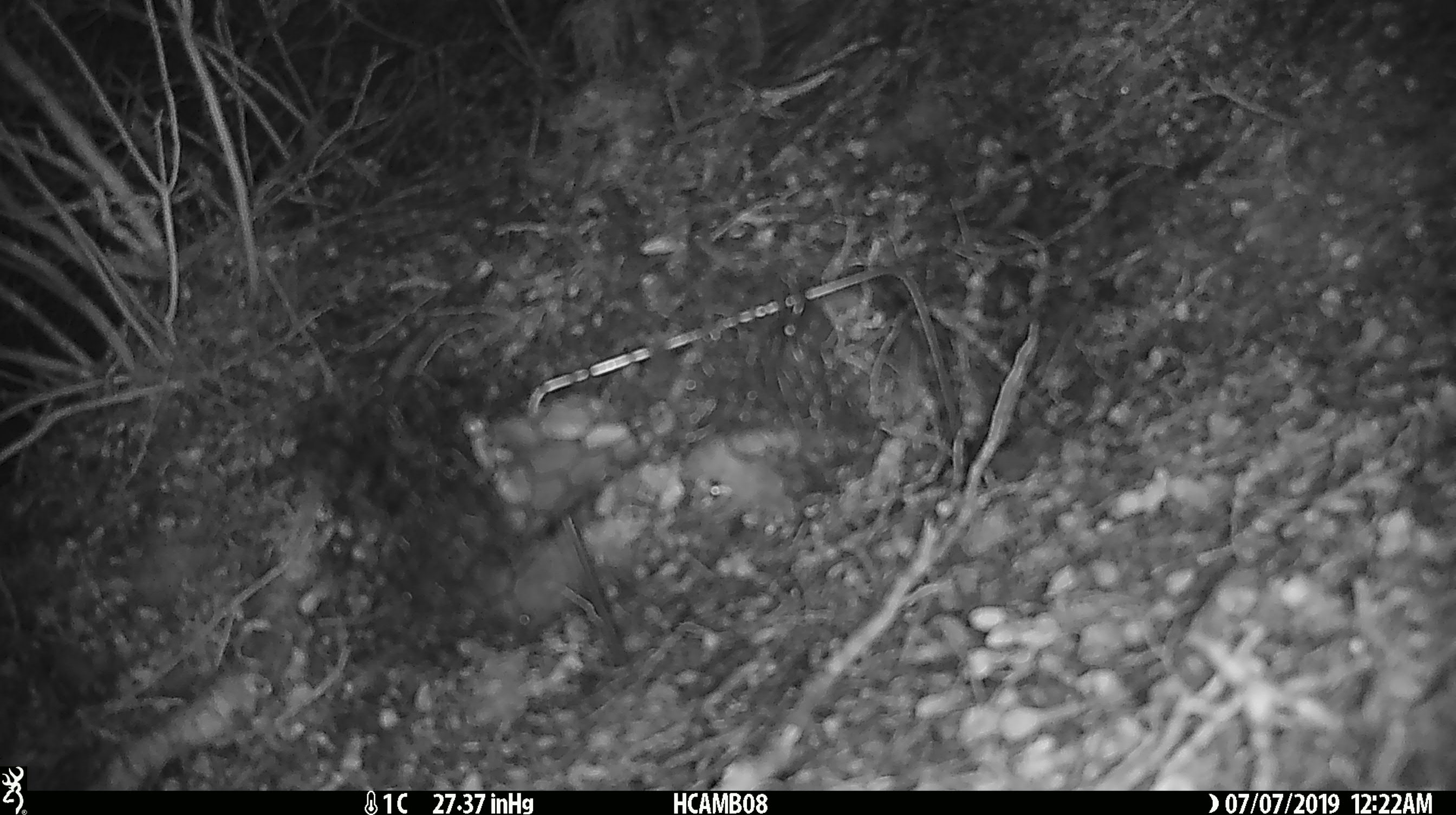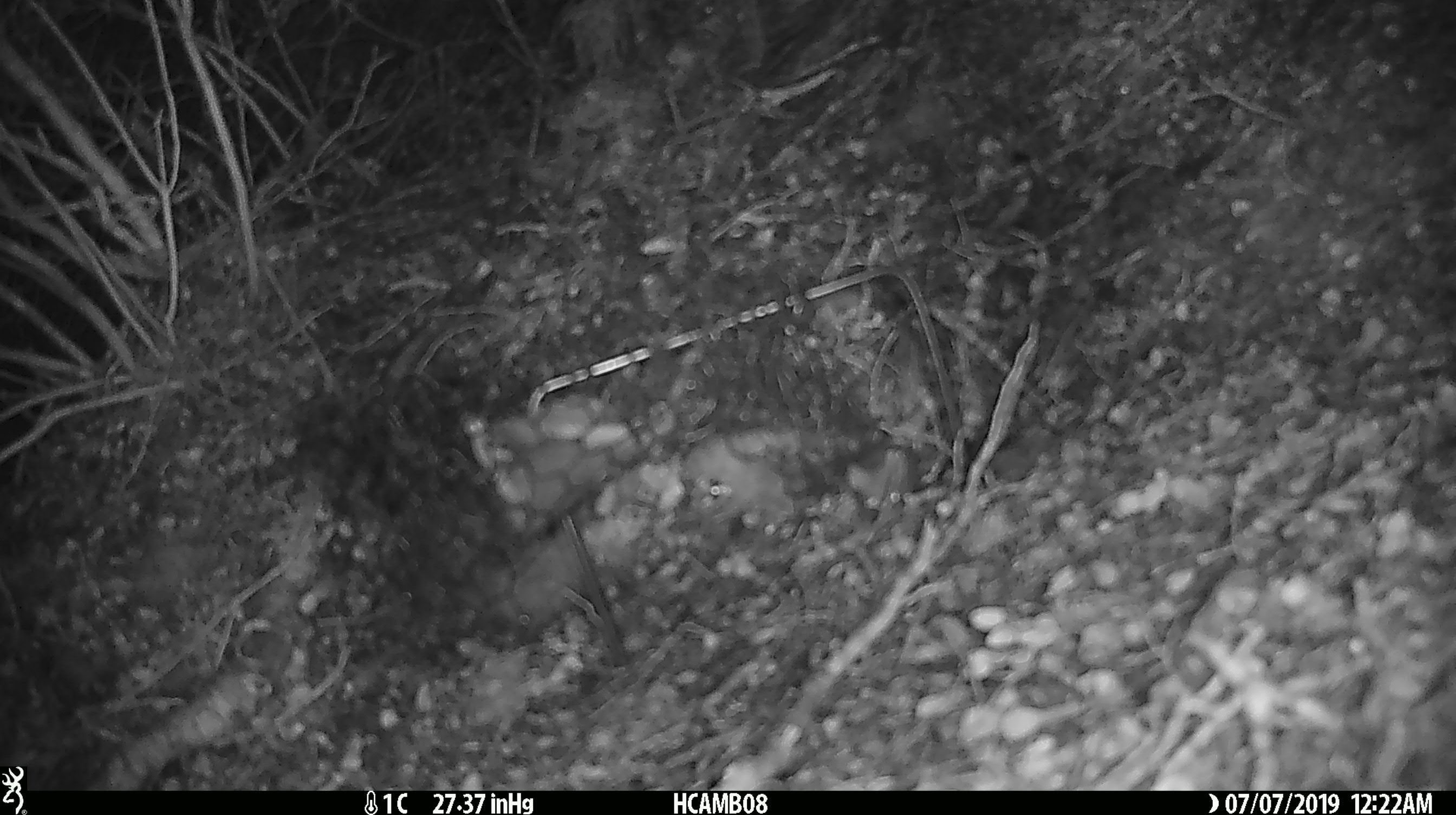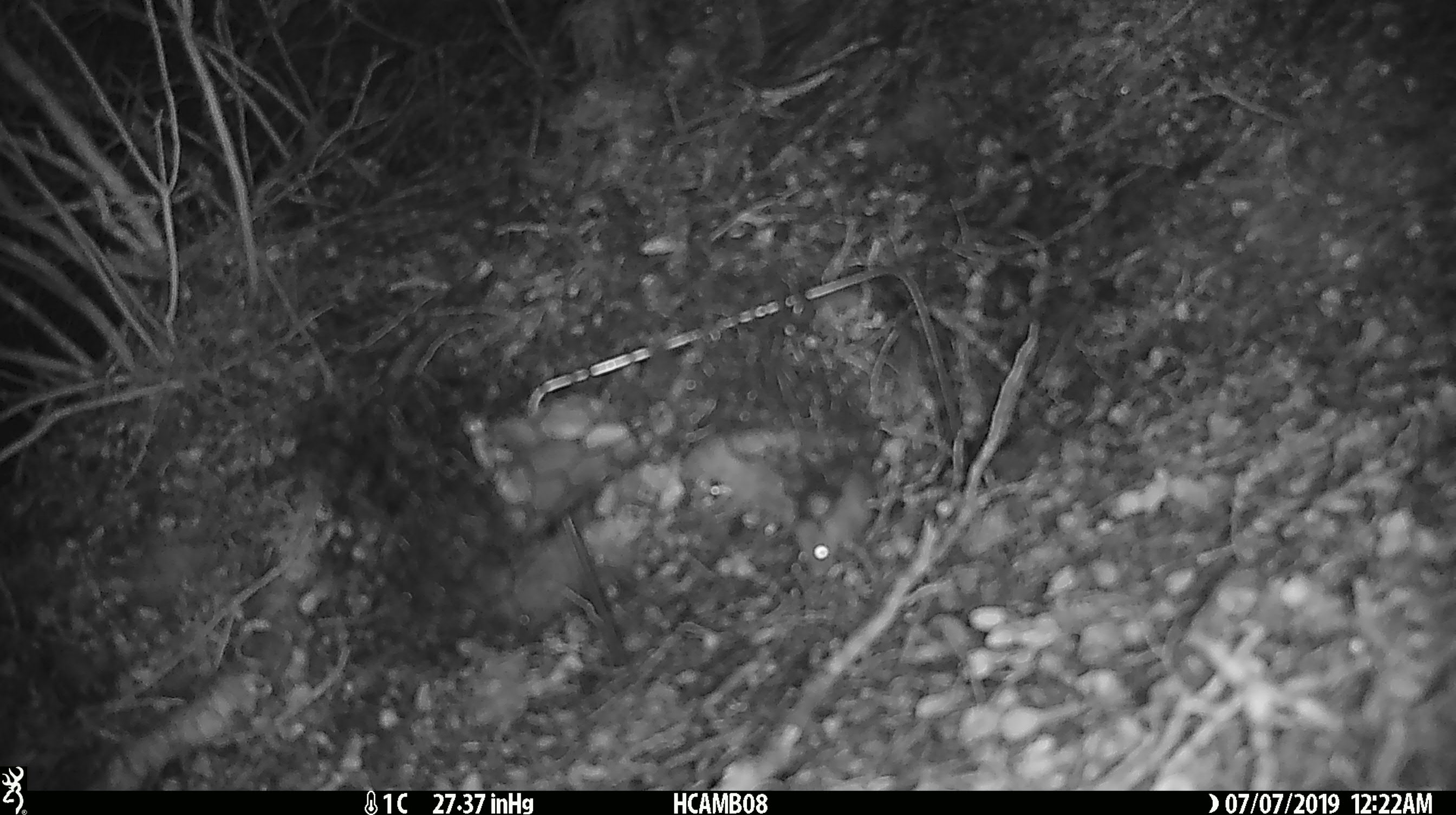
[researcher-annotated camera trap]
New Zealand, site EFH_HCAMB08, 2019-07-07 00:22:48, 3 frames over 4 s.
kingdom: Animalia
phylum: Chordata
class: Mammalia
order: Rodentia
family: Muridae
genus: Mus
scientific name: Mus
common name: mouse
Mouse (Mus).